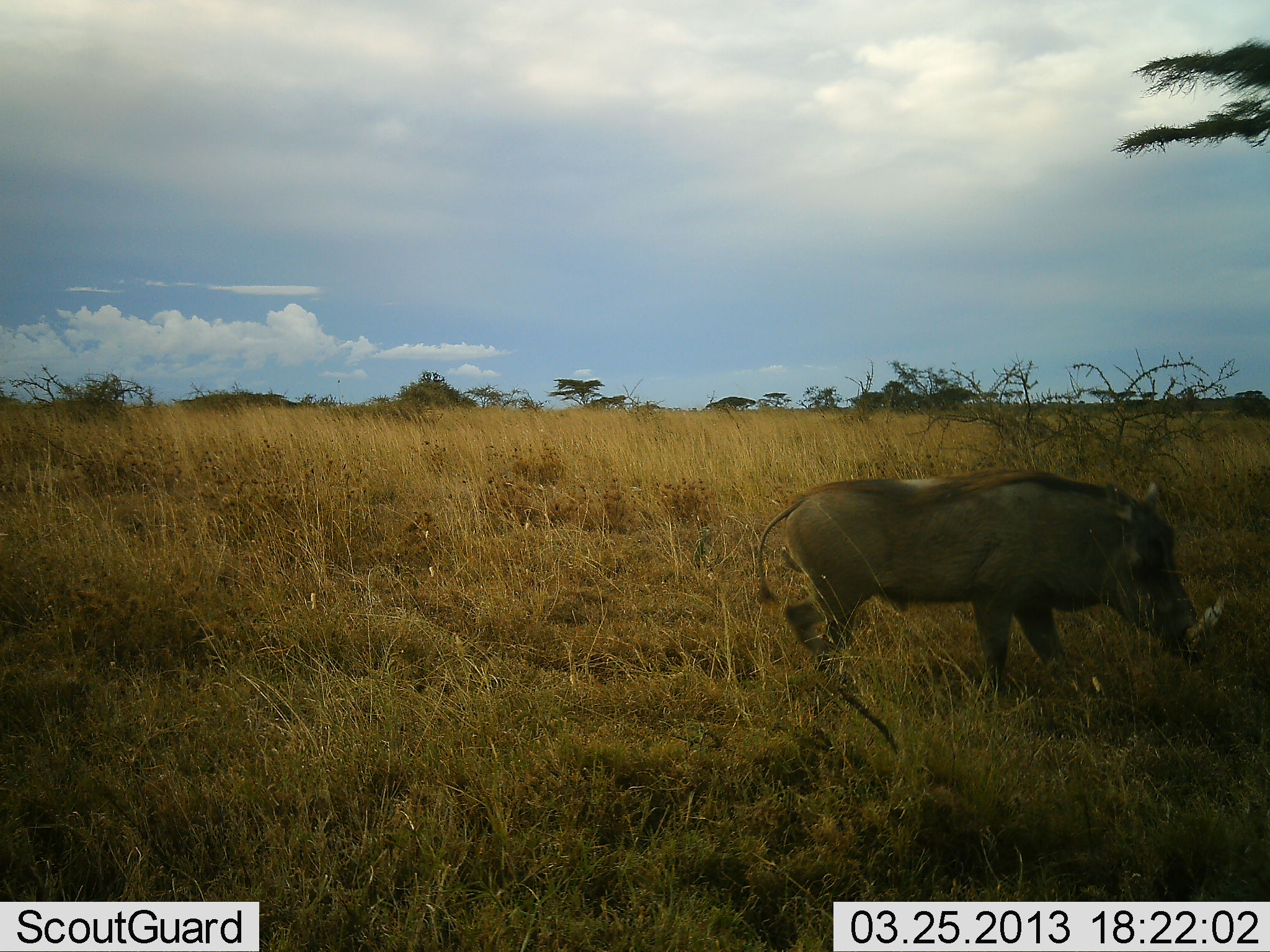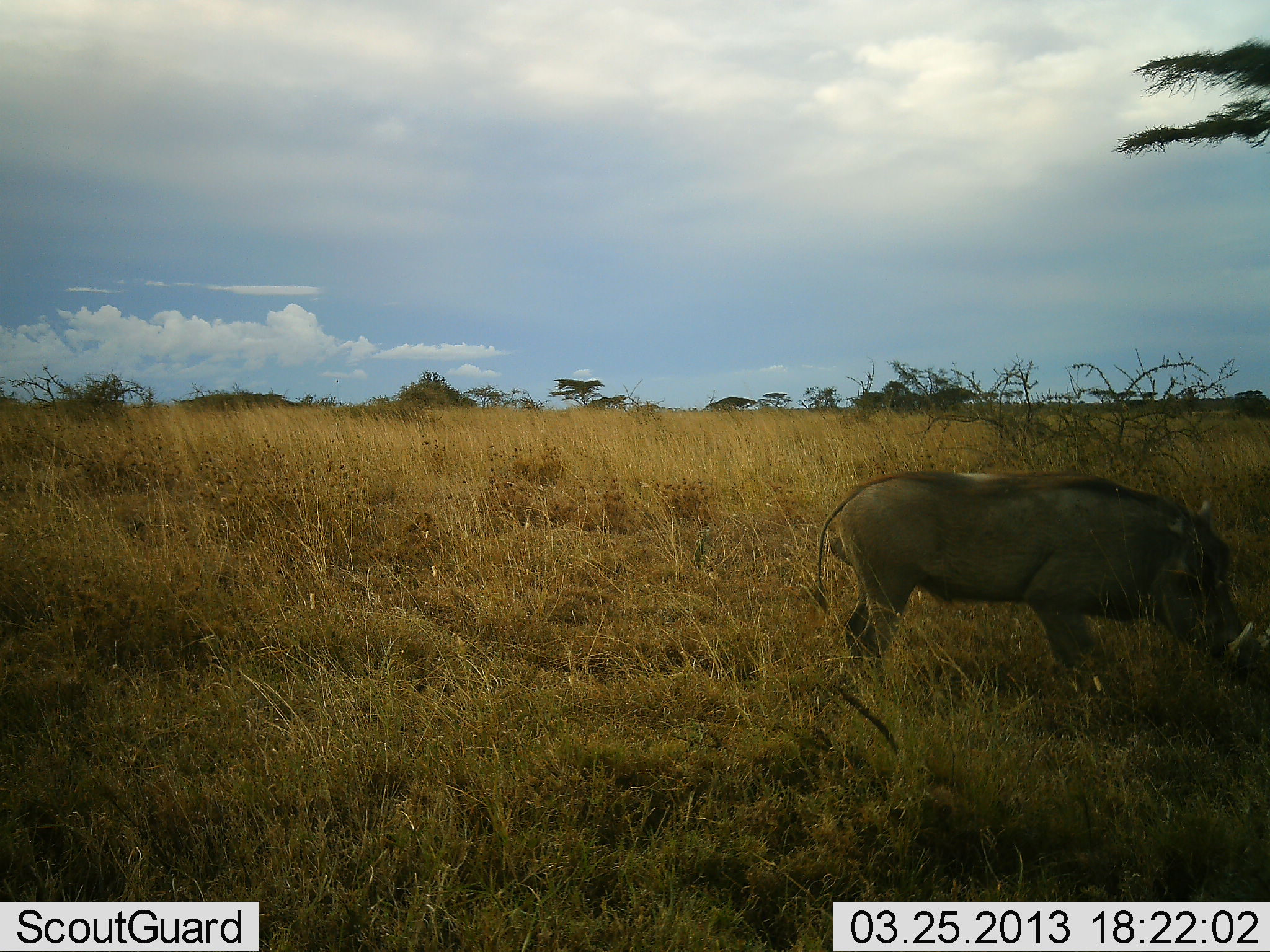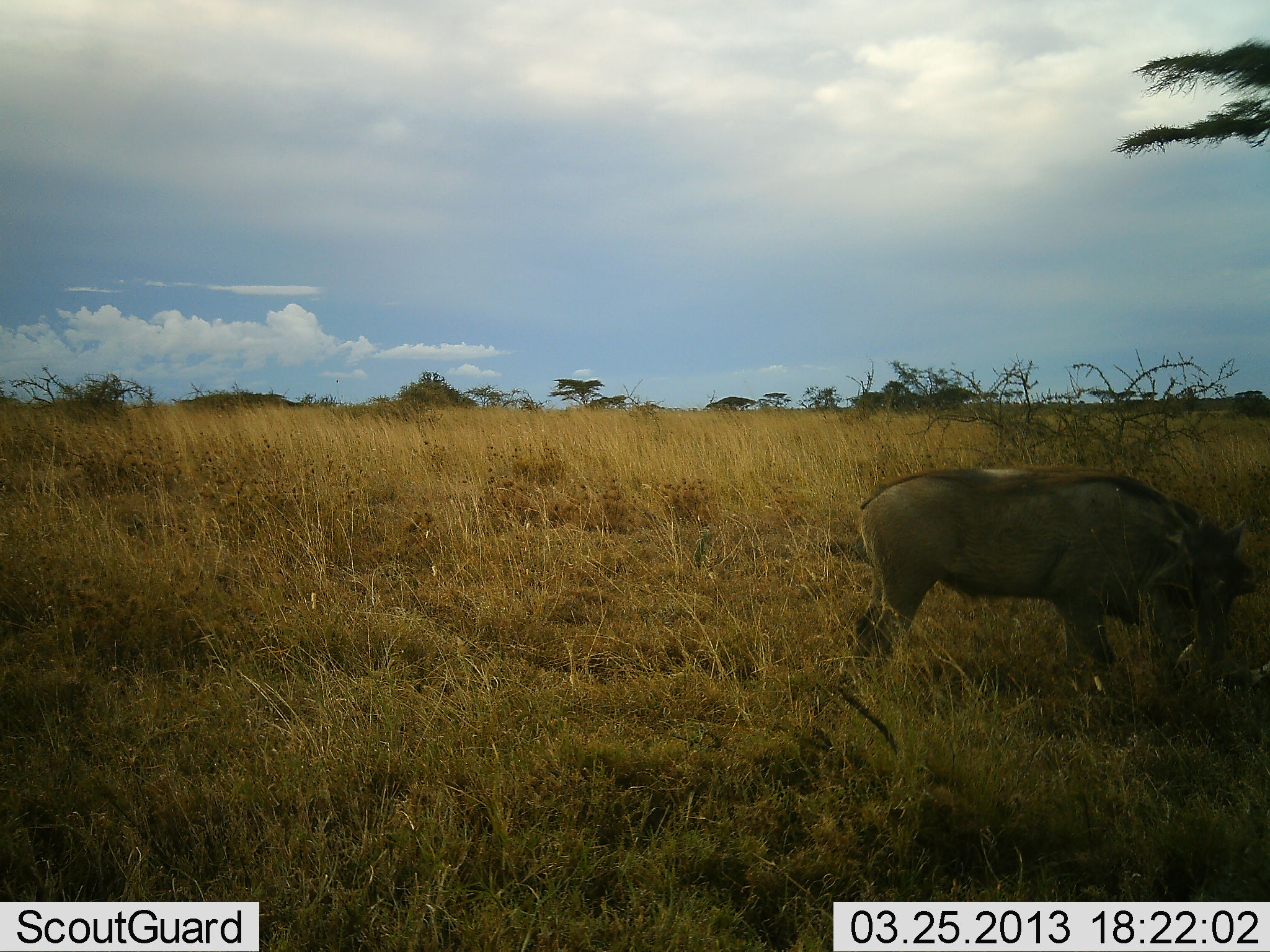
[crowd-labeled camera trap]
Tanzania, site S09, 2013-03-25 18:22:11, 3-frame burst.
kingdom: Animalia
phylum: Chordata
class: Mammalia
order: Artiodactyla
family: Suidae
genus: Phacochoerus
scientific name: Phacochoerus africanus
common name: warthog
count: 1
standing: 5%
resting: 0%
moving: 53%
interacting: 0%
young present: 0%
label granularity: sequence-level